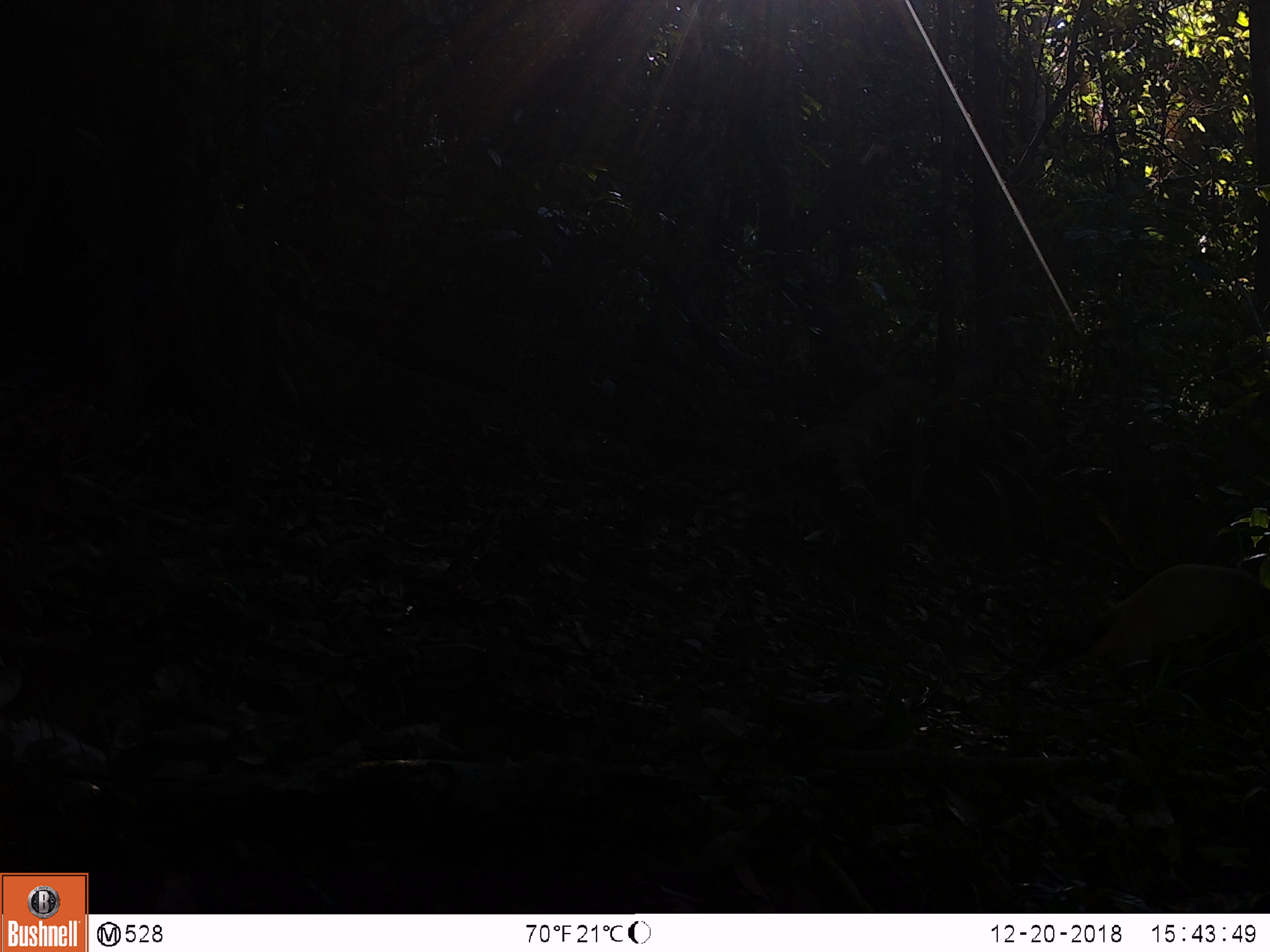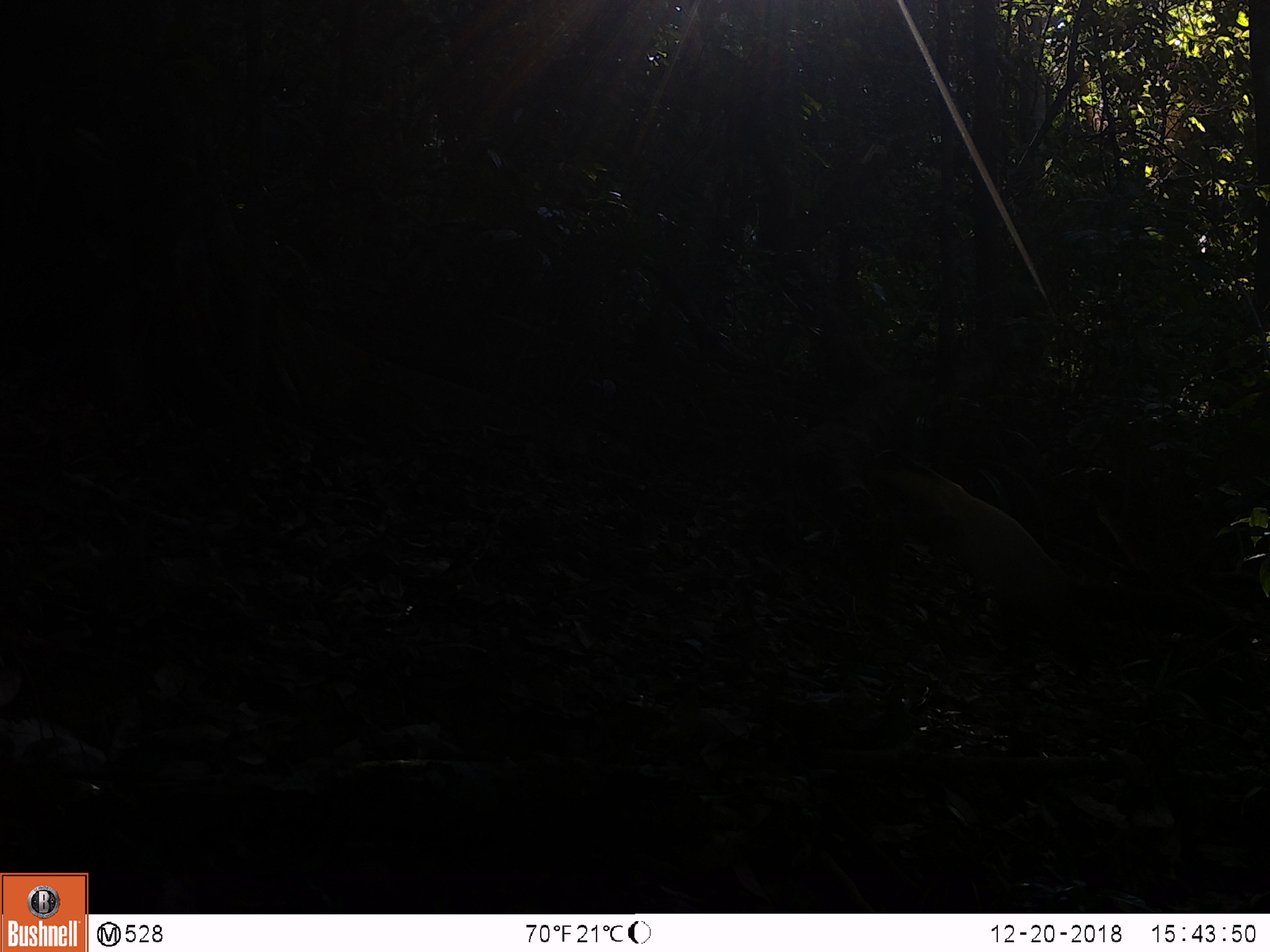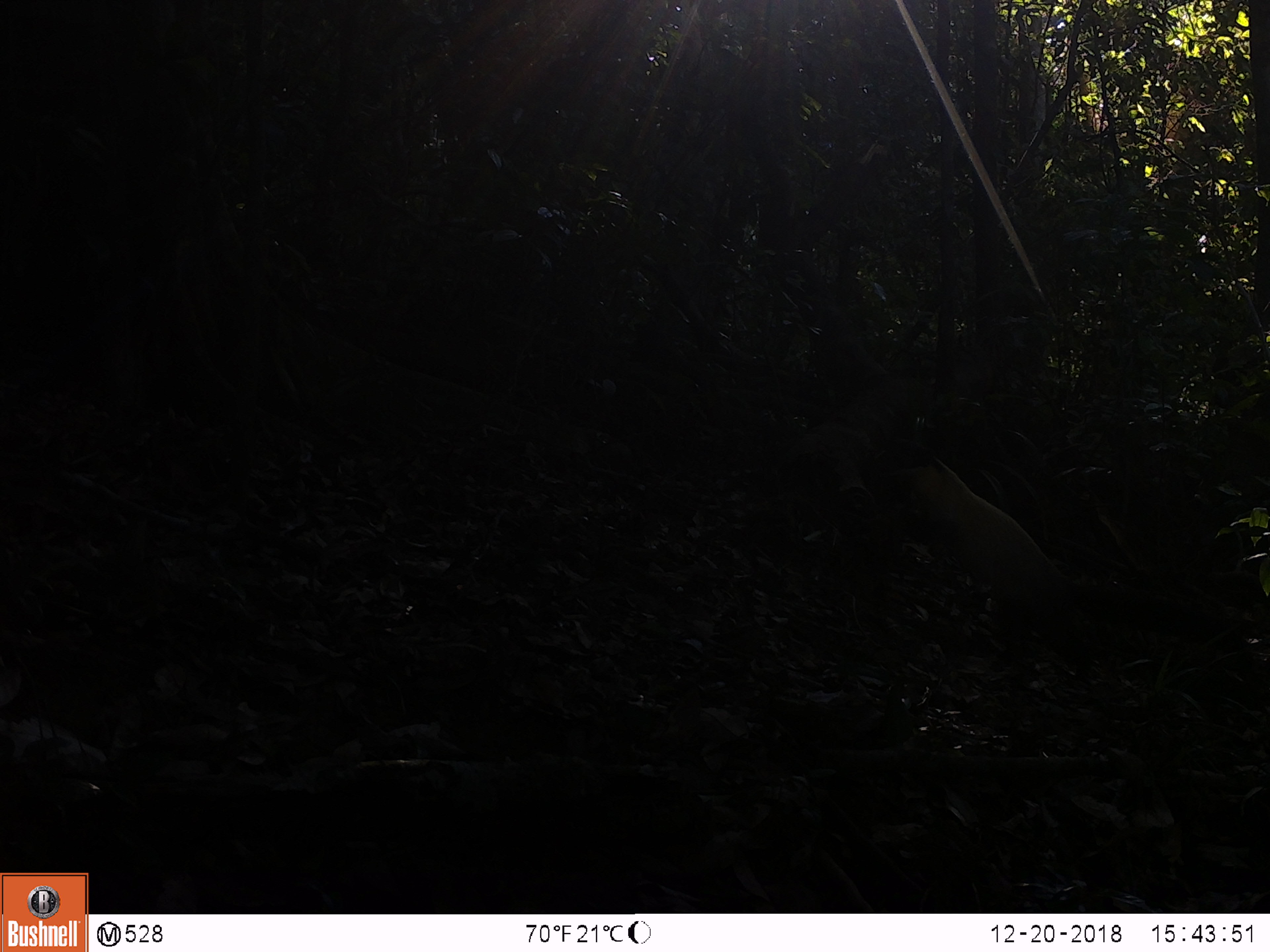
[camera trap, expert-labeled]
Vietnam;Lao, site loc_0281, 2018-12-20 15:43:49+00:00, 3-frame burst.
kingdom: Animalia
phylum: Chordata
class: Mammalia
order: Carnivora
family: Mustelidae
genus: Martes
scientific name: Martes flavigula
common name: yellow-throated marten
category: yellow throated marten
Yellow throated marten (yellow-throated marten) (Martes flavigula). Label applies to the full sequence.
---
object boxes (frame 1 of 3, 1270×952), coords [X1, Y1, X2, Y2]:
yellow throated marten: [1033, 564, 1270, 673]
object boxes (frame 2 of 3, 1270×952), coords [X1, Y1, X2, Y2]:
yellow throated marten: [861, 449, 1242, 684]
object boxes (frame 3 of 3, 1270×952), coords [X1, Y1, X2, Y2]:
yellow throated marten: [874, 437, 1244, 677]